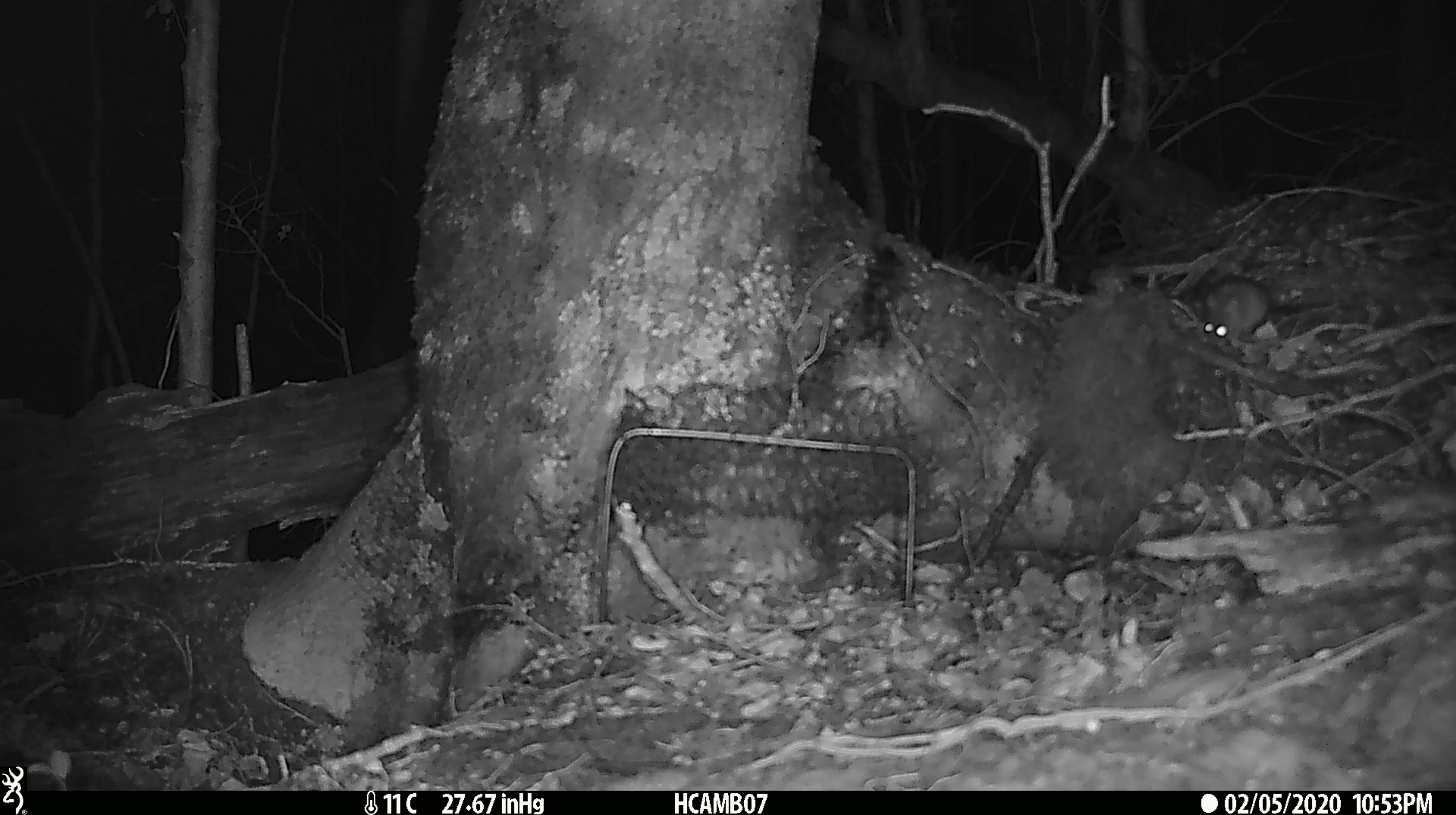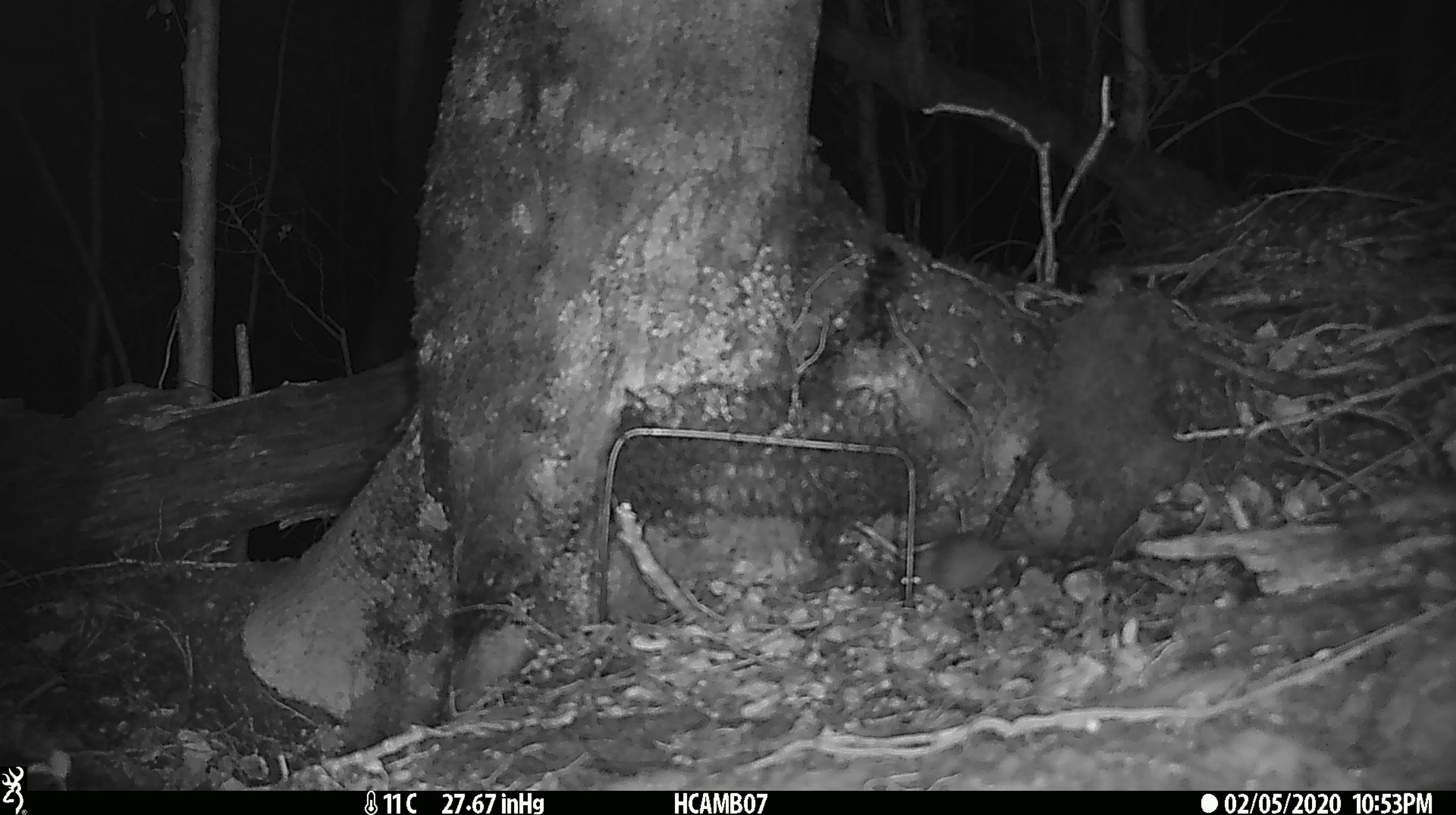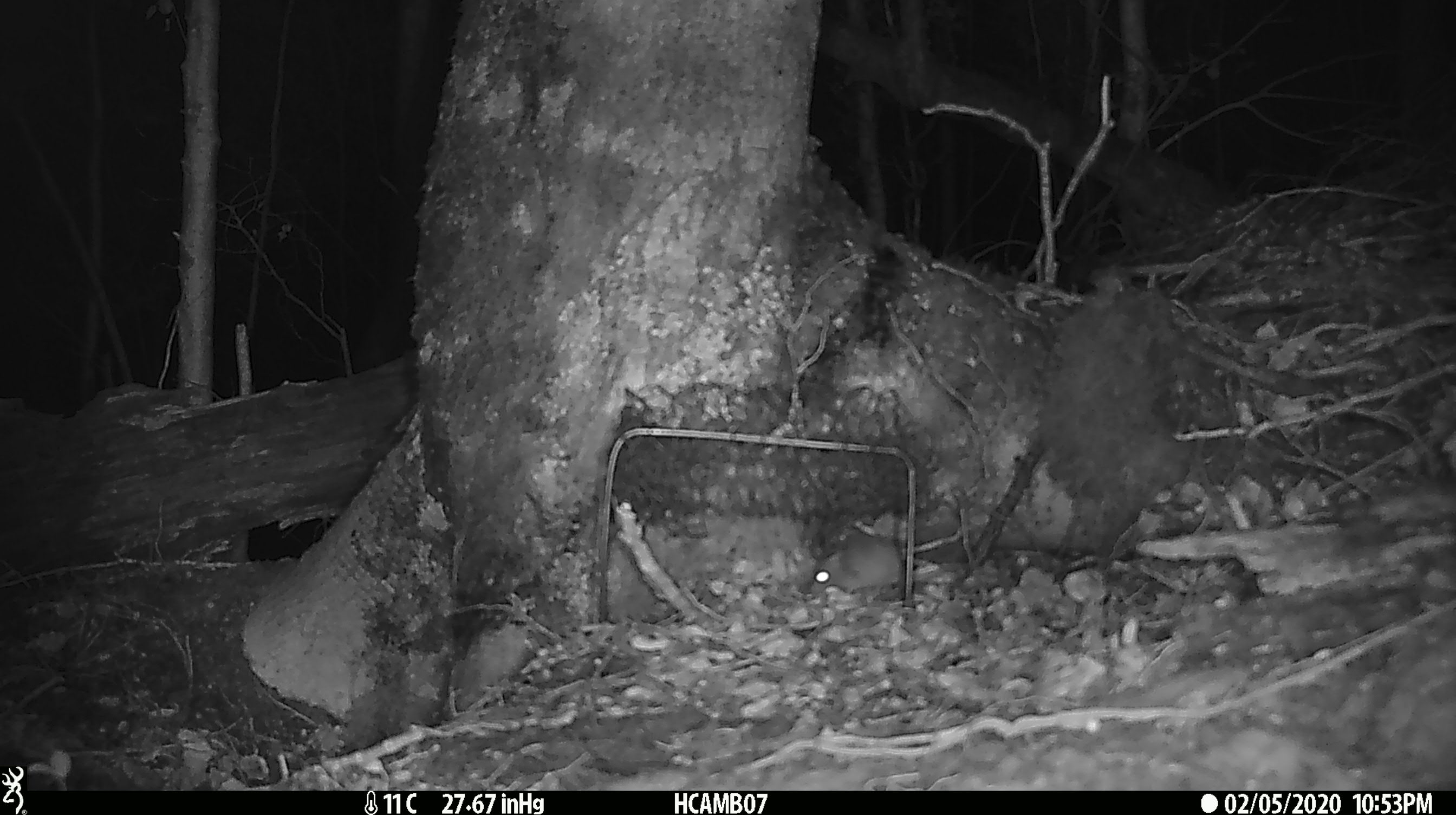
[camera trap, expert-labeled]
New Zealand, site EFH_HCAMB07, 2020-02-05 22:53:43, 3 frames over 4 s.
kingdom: Animalia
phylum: Chordata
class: Mammalia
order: Rodentia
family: Muridae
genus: Mus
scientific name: Mus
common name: mouse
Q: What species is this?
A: Mouse (Mus).